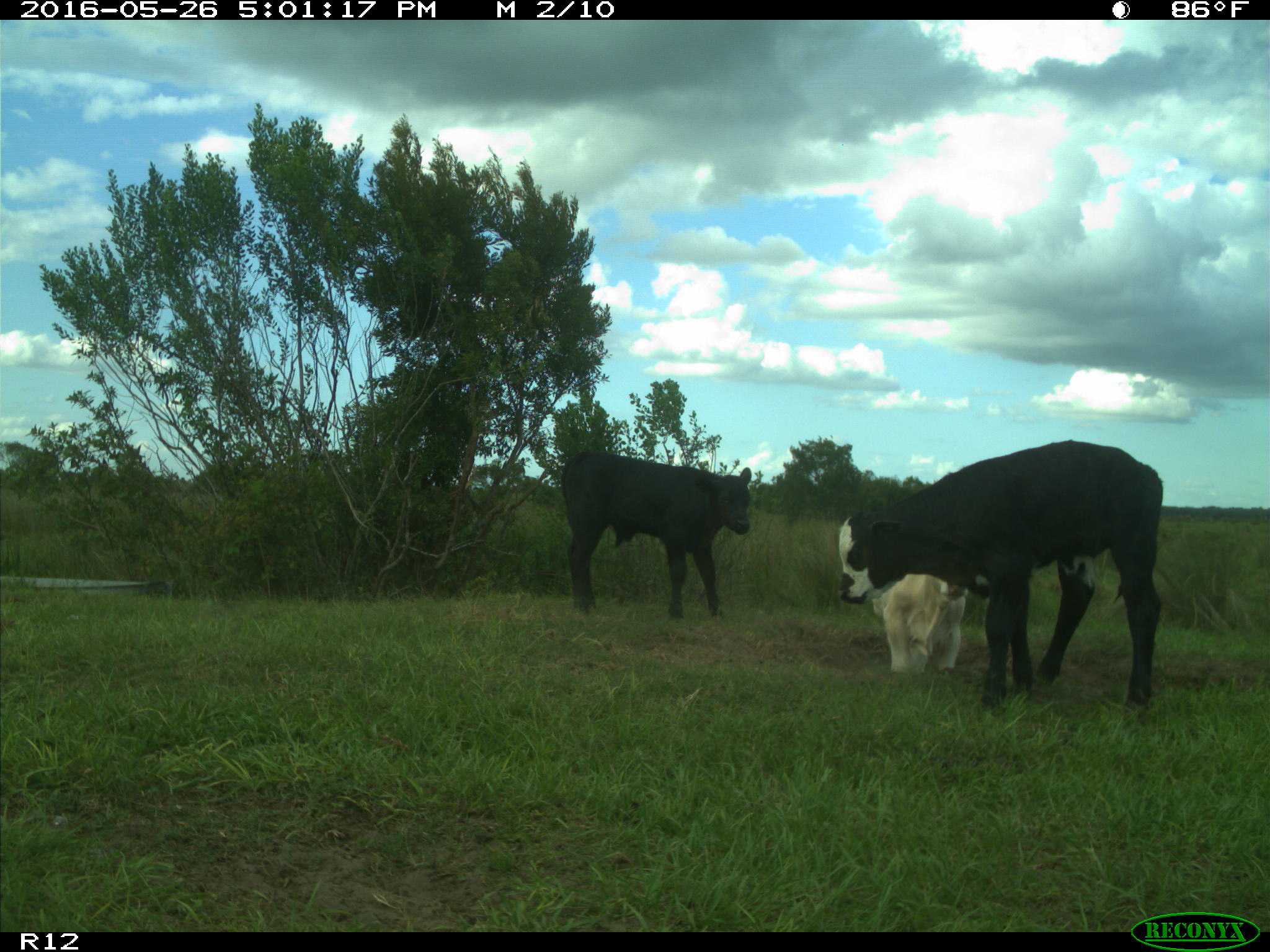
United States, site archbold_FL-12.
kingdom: Animalia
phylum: Chordata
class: Mammalia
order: Artiodactyla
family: Bovidae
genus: Bos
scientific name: Bos taurus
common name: domestic cow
Bos taurus (domestic cow).